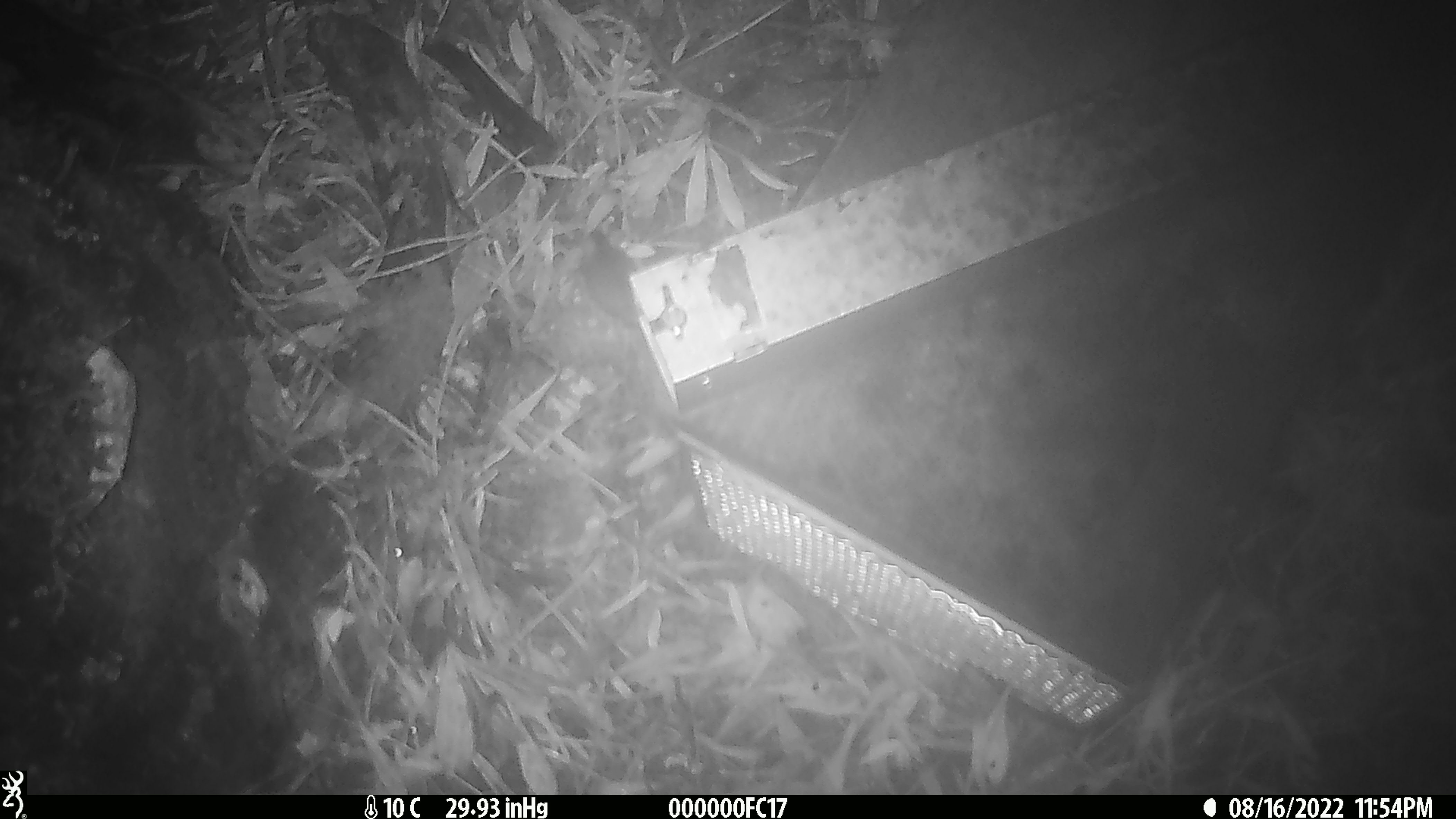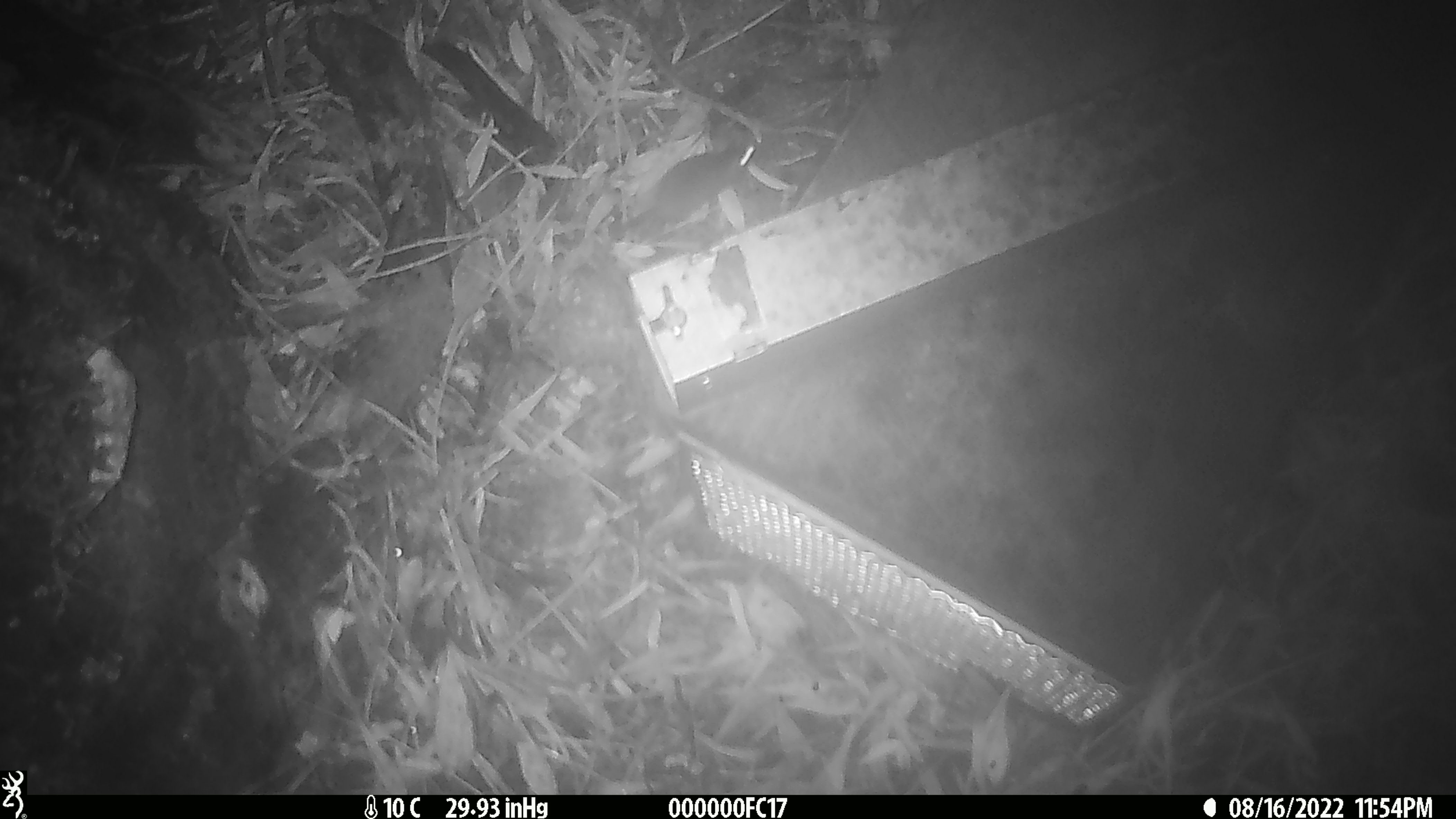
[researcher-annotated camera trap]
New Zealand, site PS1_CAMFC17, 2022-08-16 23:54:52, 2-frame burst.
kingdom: Animalia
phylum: Chordata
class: Mammalia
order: Rodentia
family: Muridae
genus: Mus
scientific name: Mus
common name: mouse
Mouse (Mus).